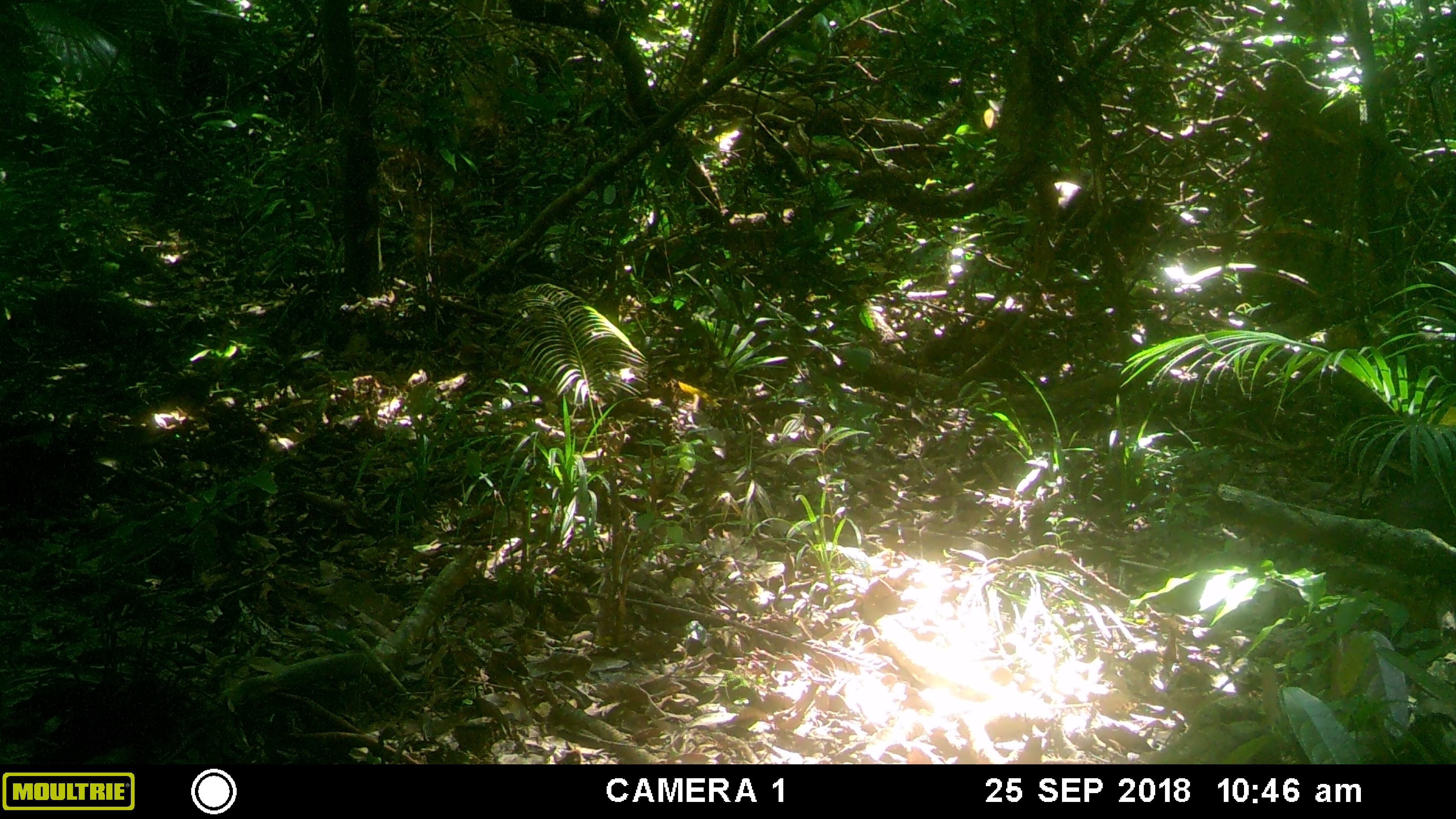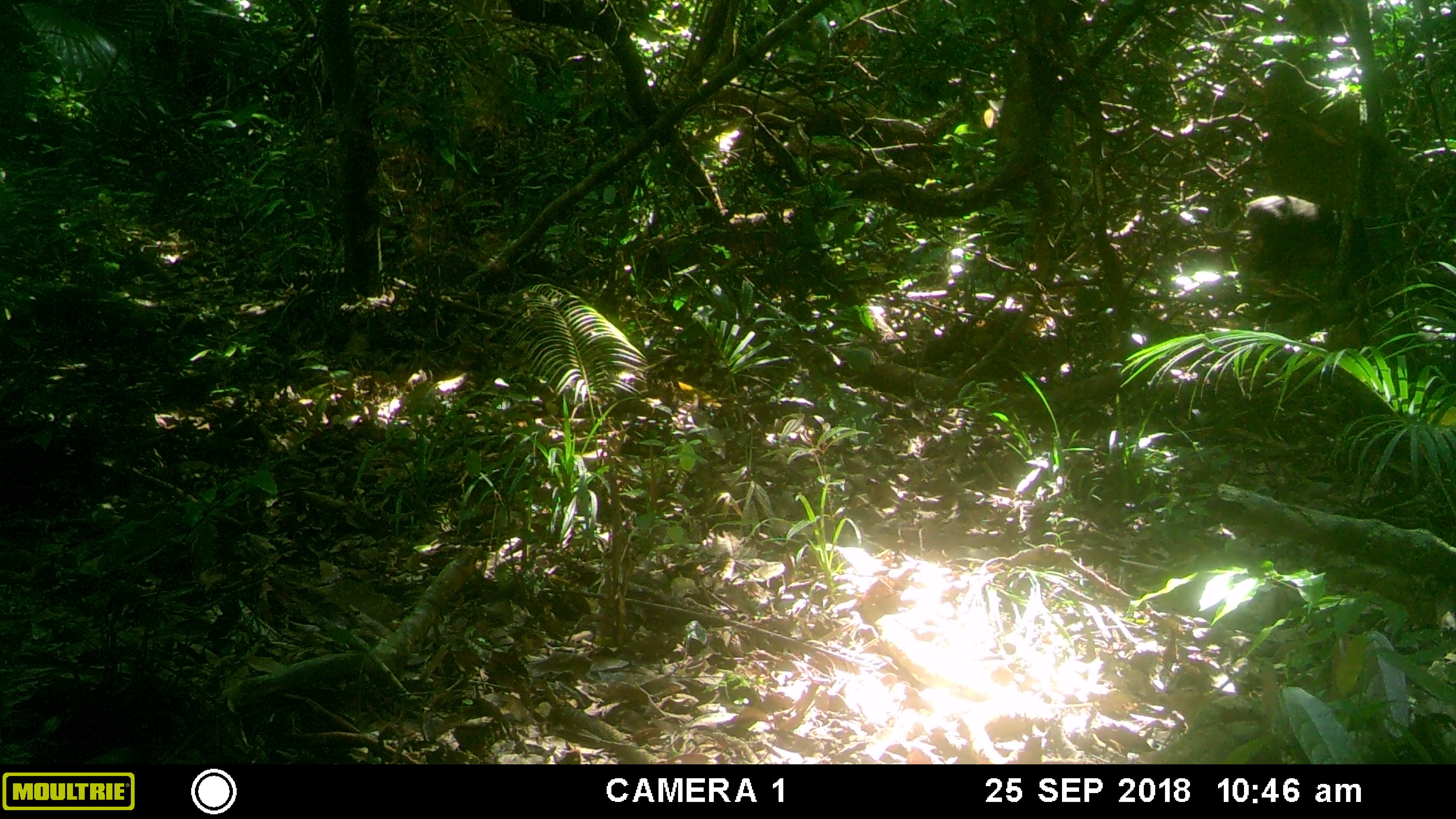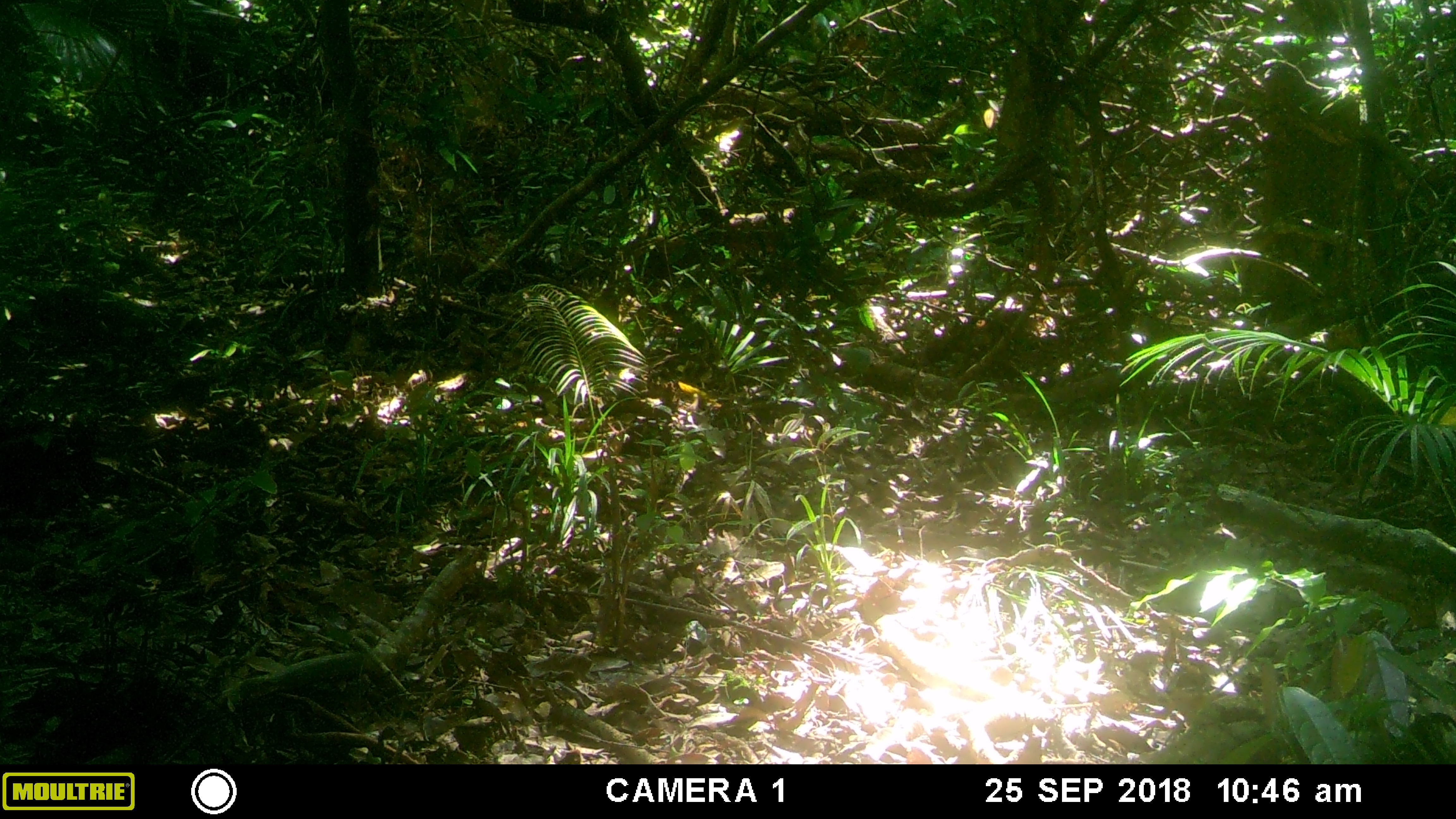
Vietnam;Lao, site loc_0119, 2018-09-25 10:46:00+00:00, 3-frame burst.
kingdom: Animalia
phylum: Chordata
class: Mammalia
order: Primates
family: Cercopithecidae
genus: Macaca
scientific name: Macaca arctoides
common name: stump-tailed macaque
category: stump tailed macaque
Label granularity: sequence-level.